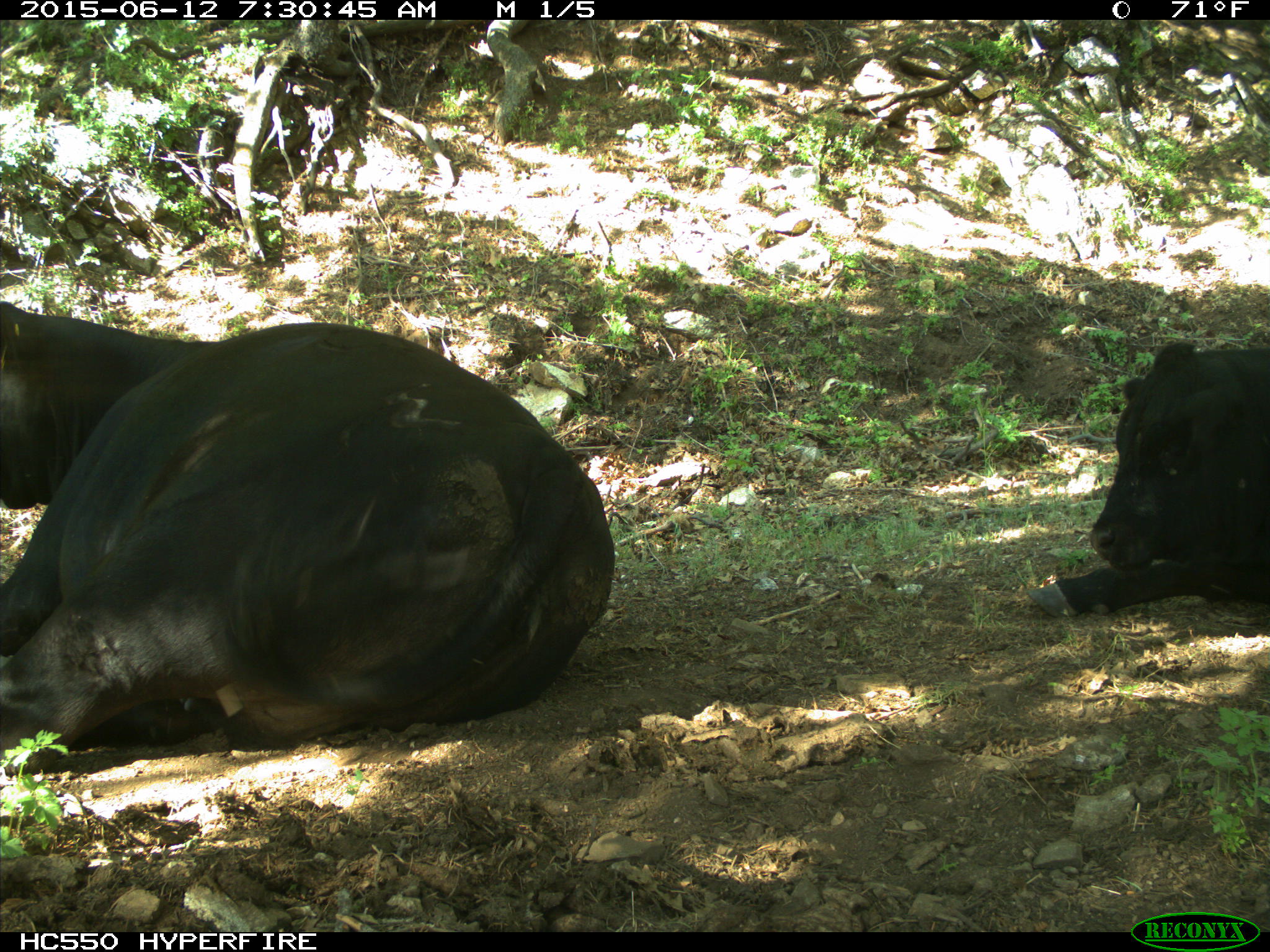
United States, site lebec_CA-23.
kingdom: Animalia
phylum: Chordata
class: Mammalia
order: Artiodactyla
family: Bovidae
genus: Bos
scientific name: Bos taurus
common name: domestic cow